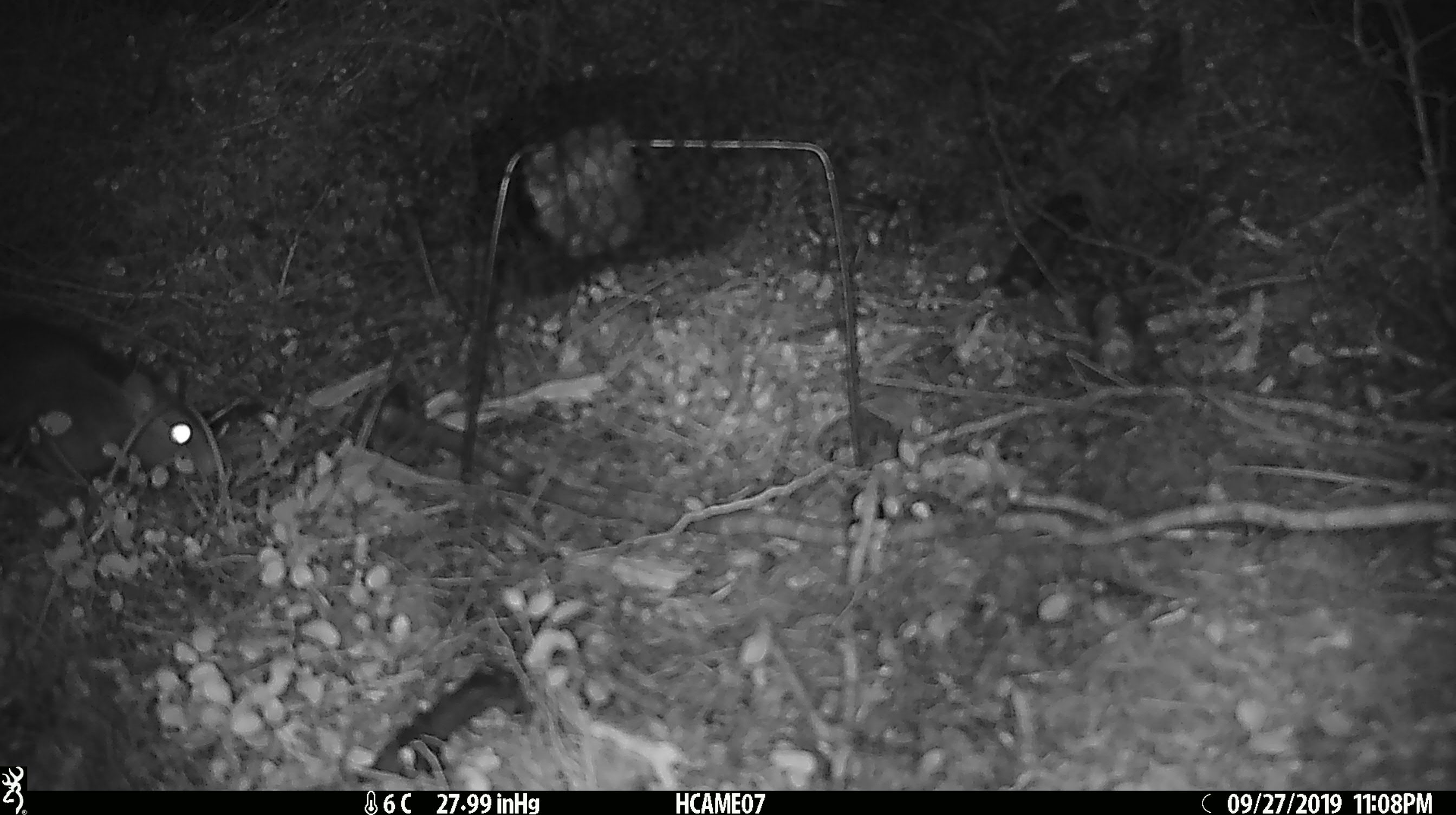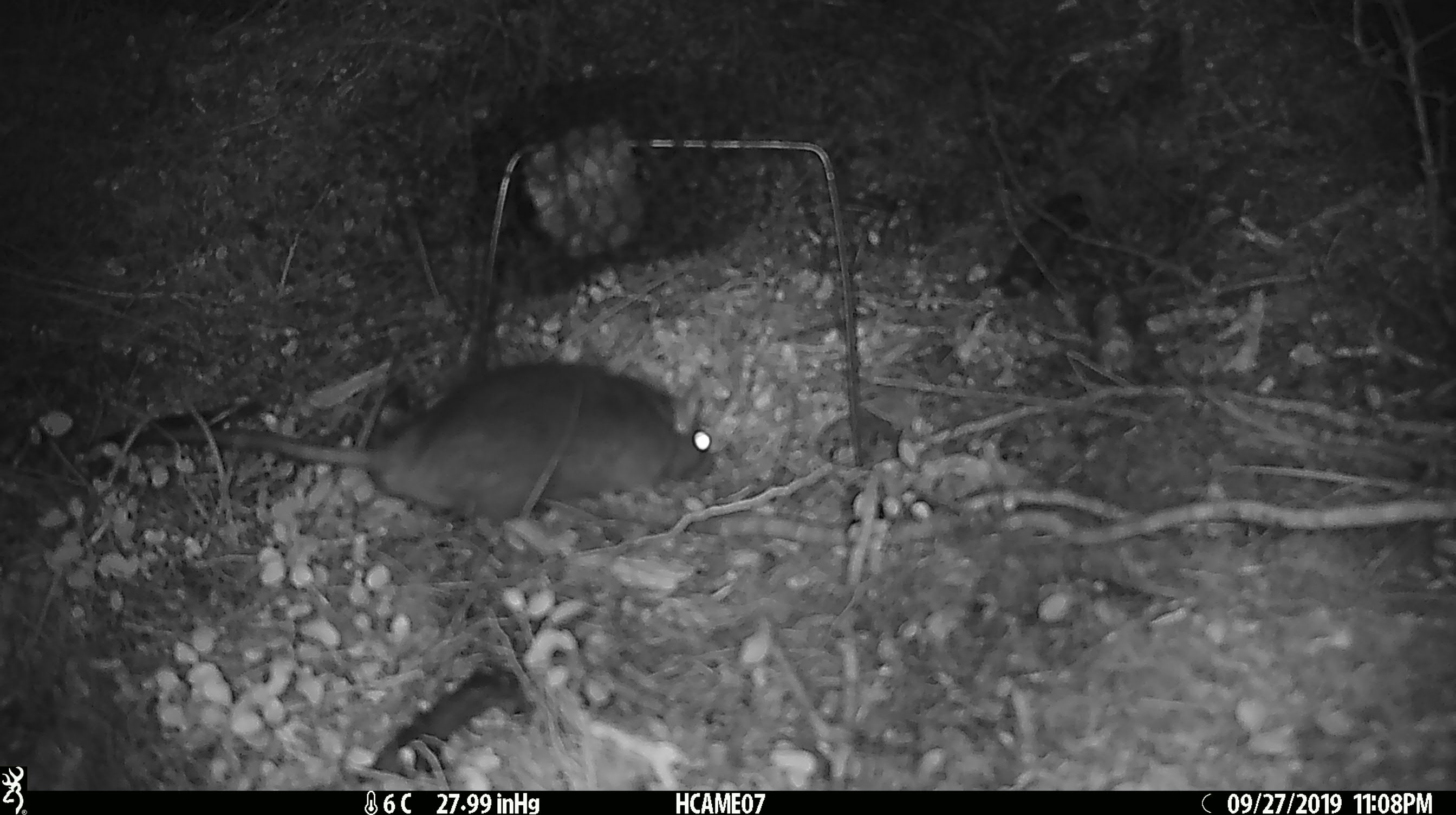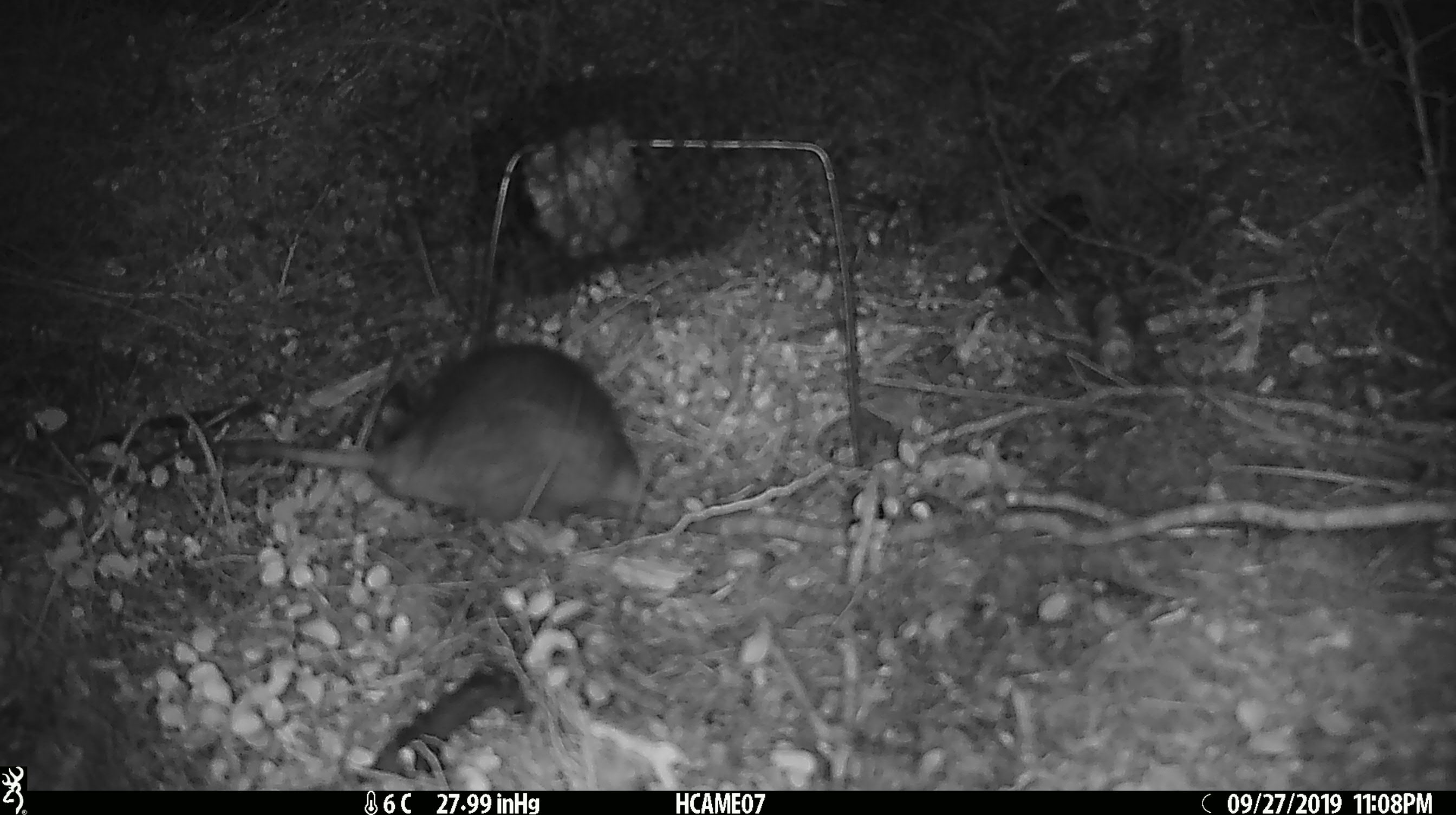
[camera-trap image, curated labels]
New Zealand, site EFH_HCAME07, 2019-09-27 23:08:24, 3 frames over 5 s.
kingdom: Animalia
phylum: Chordata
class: Mammalia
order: Rodentia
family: Muridae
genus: Rattus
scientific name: Rattus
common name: rat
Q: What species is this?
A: Rat (Rattus).